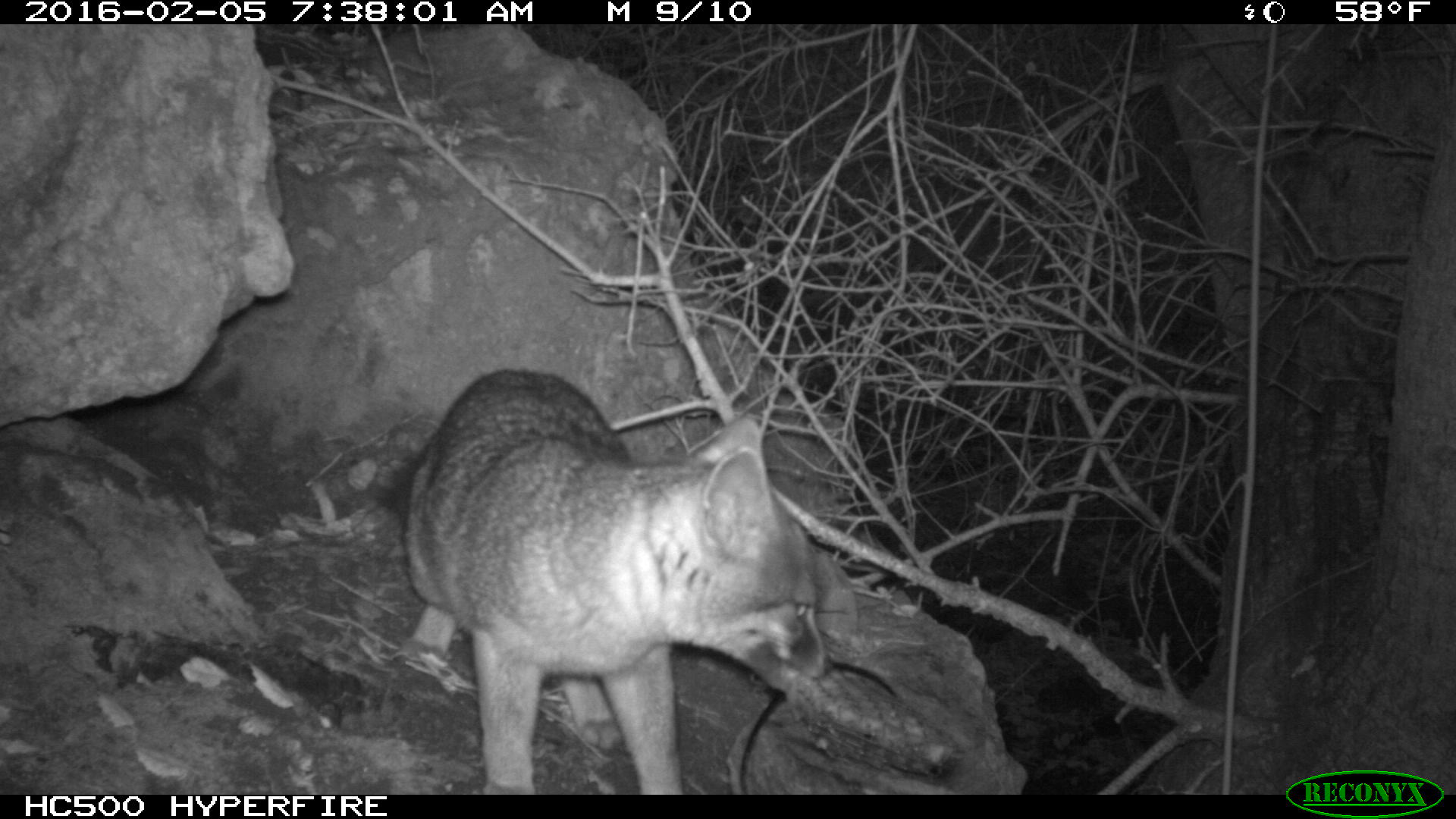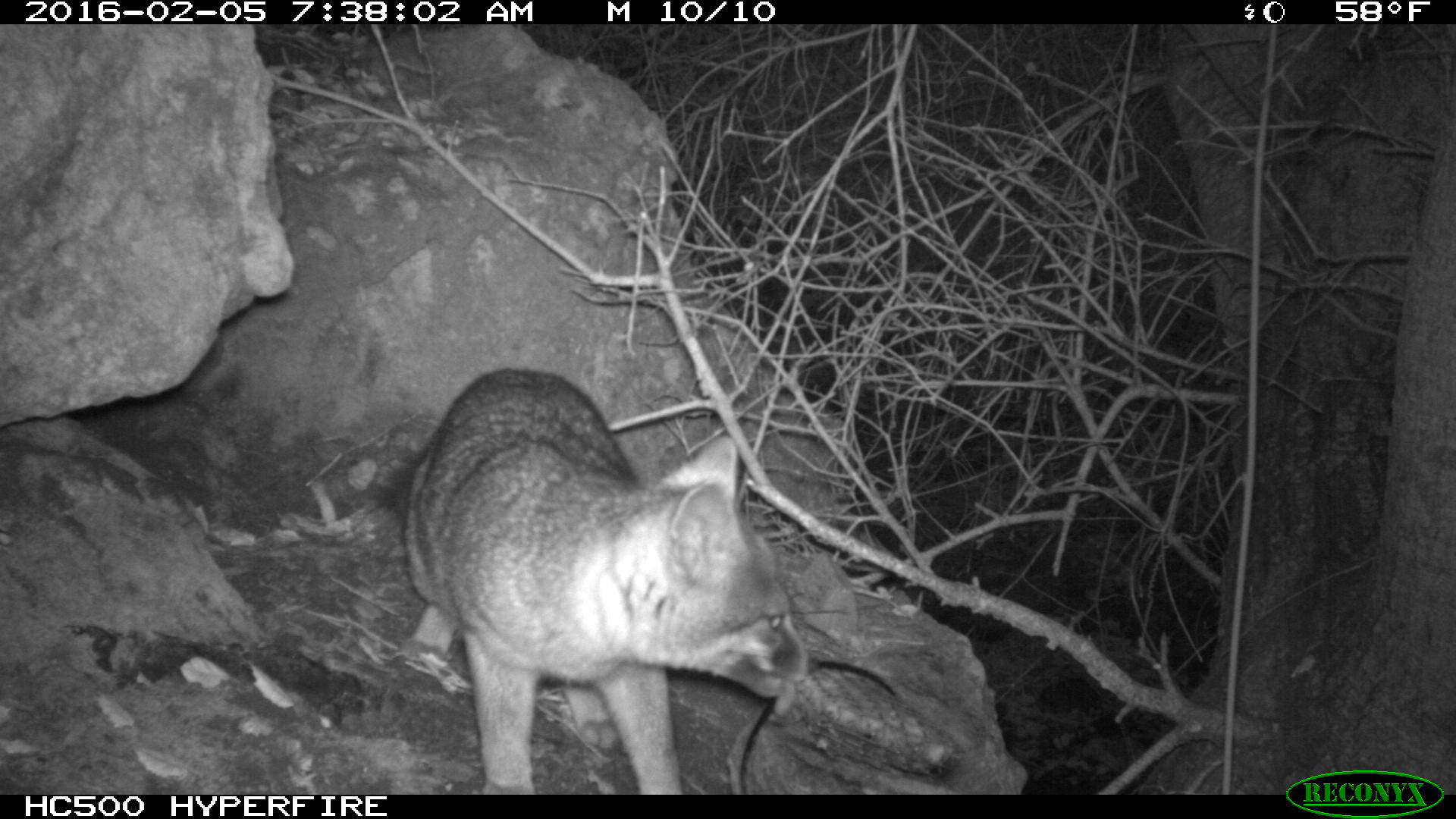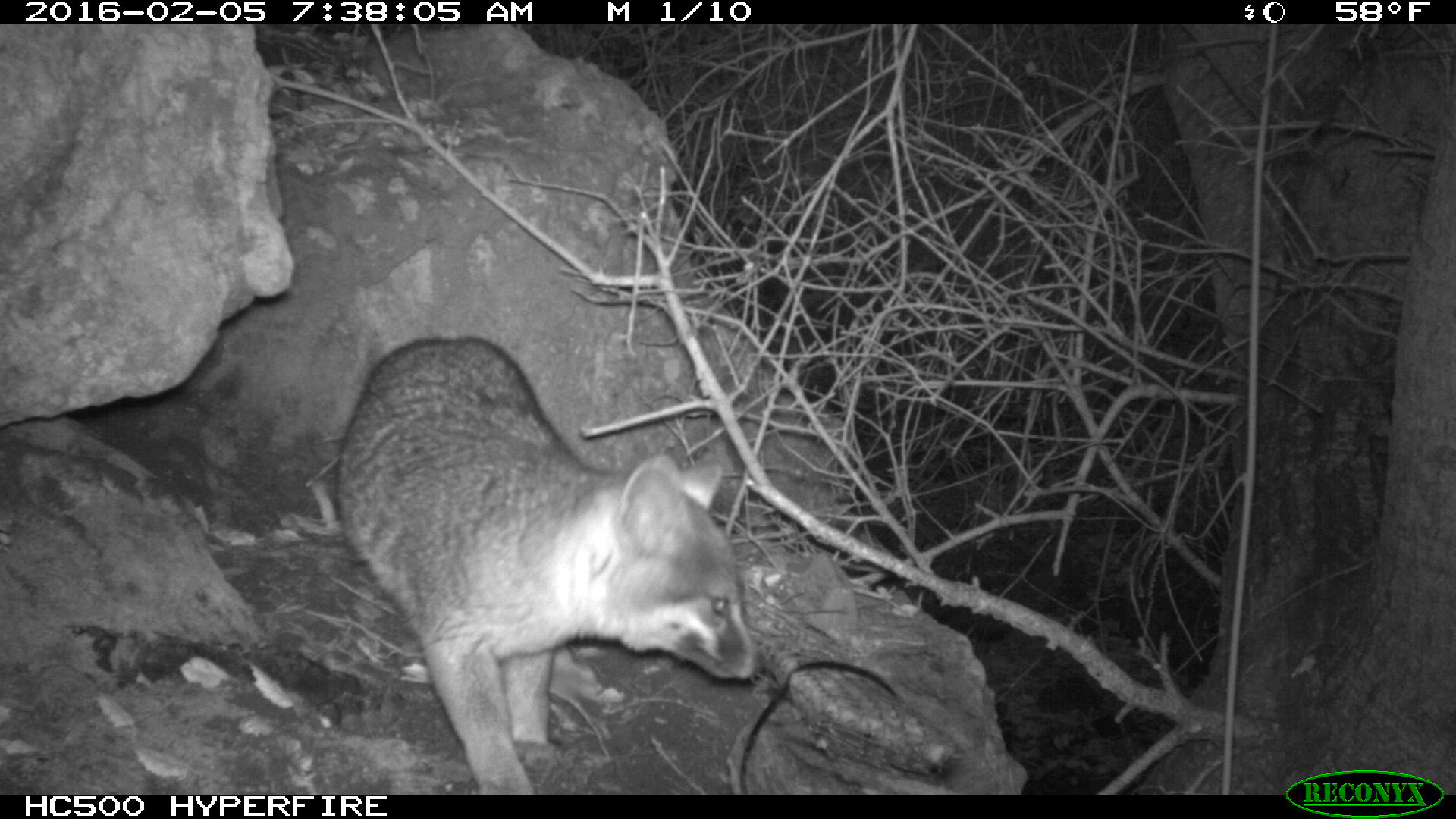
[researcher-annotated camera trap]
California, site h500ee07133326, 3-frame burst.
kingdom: Animalia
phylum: Chordata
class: Mammalia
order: Carnivora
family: Canidae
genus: Urocyon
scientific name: Urocyon littoralis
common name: island fox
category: fox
Fox (island fox) (Urocyon littoralis).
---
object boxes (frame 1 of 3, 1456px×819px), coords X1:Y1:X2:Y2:
fox: 376:372:832:794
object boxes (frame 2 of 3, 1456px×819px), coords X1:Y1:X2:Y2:
fox: 404:368:817:794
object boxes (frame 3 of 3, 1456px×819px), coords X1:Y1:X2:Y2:
fox: 320:337:771:793